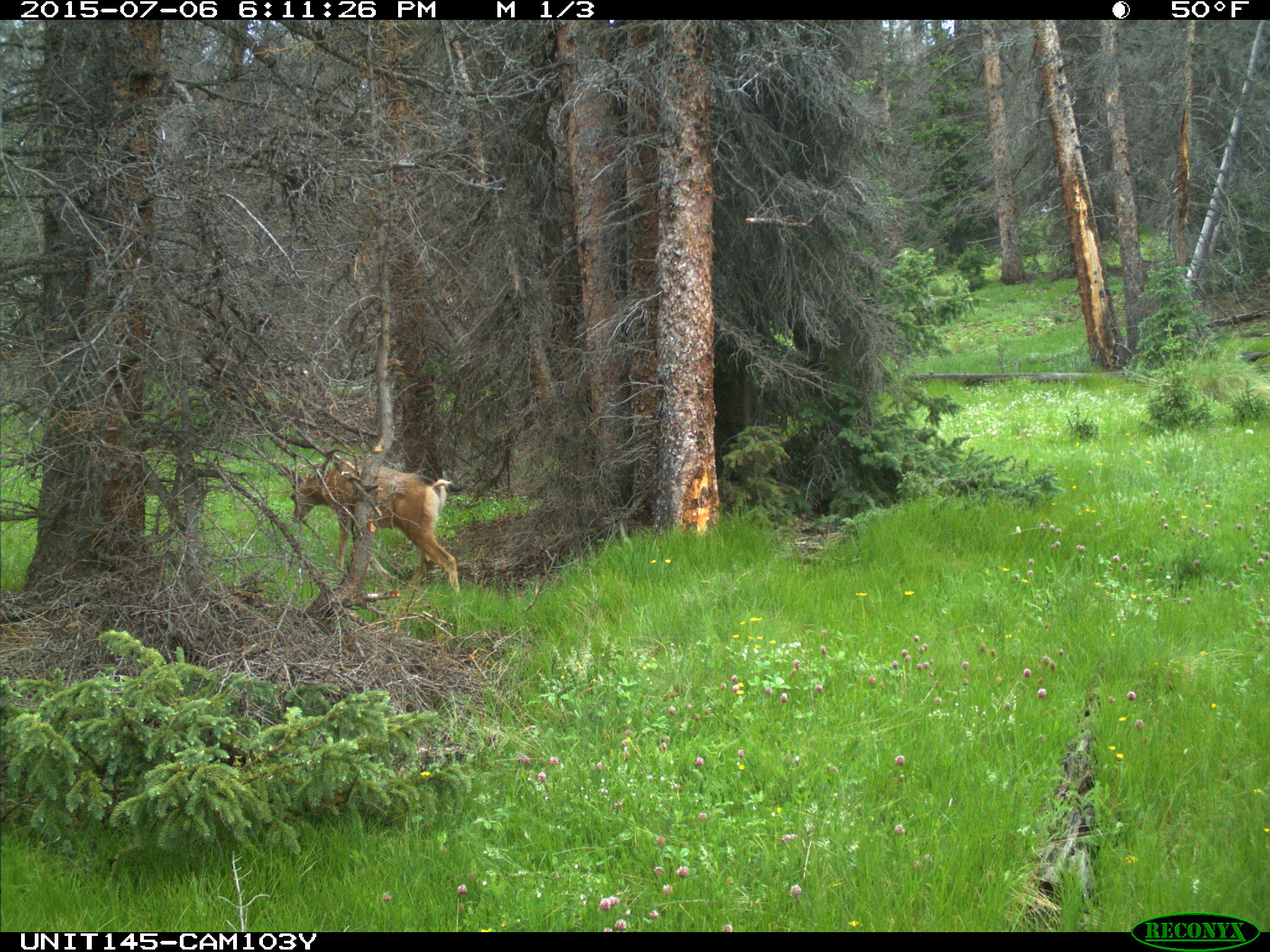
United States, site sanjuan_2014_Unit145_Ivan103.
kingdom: Animalia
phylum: Chordata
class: Mammalia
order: Artiodactyla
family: Cervidae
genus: Odocoileus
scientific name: Odocoileus hemionus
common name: mule deer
Odocoileus hemionus (mule deer).